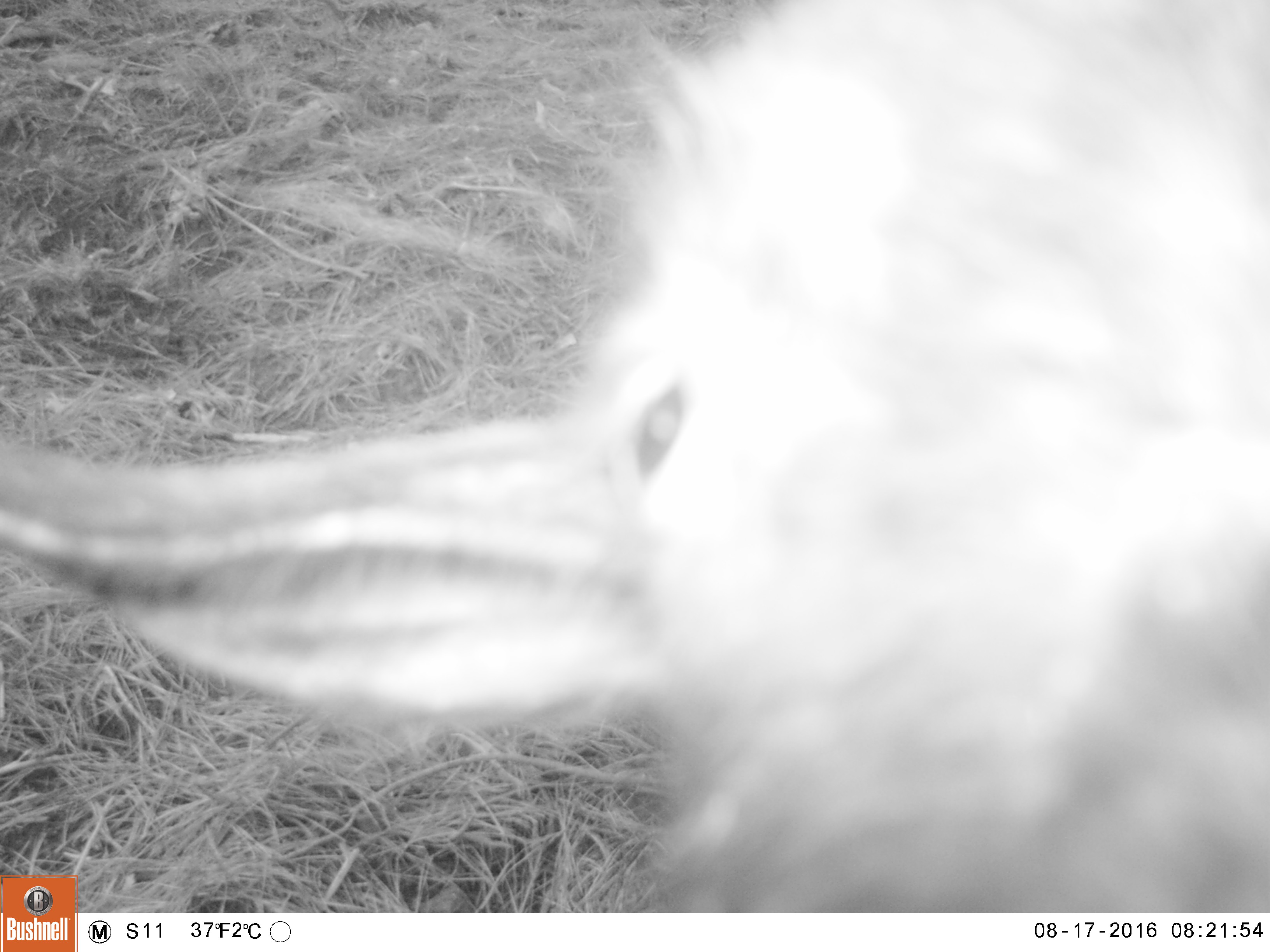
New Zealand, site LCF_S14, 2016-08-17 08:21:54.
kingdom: Animalia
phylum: Chordata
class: Mammalia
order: Artiodactyla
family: Bovidae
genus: Capra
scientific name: Capra hircus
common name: goat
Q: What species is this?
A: Goat (Capra hircus).